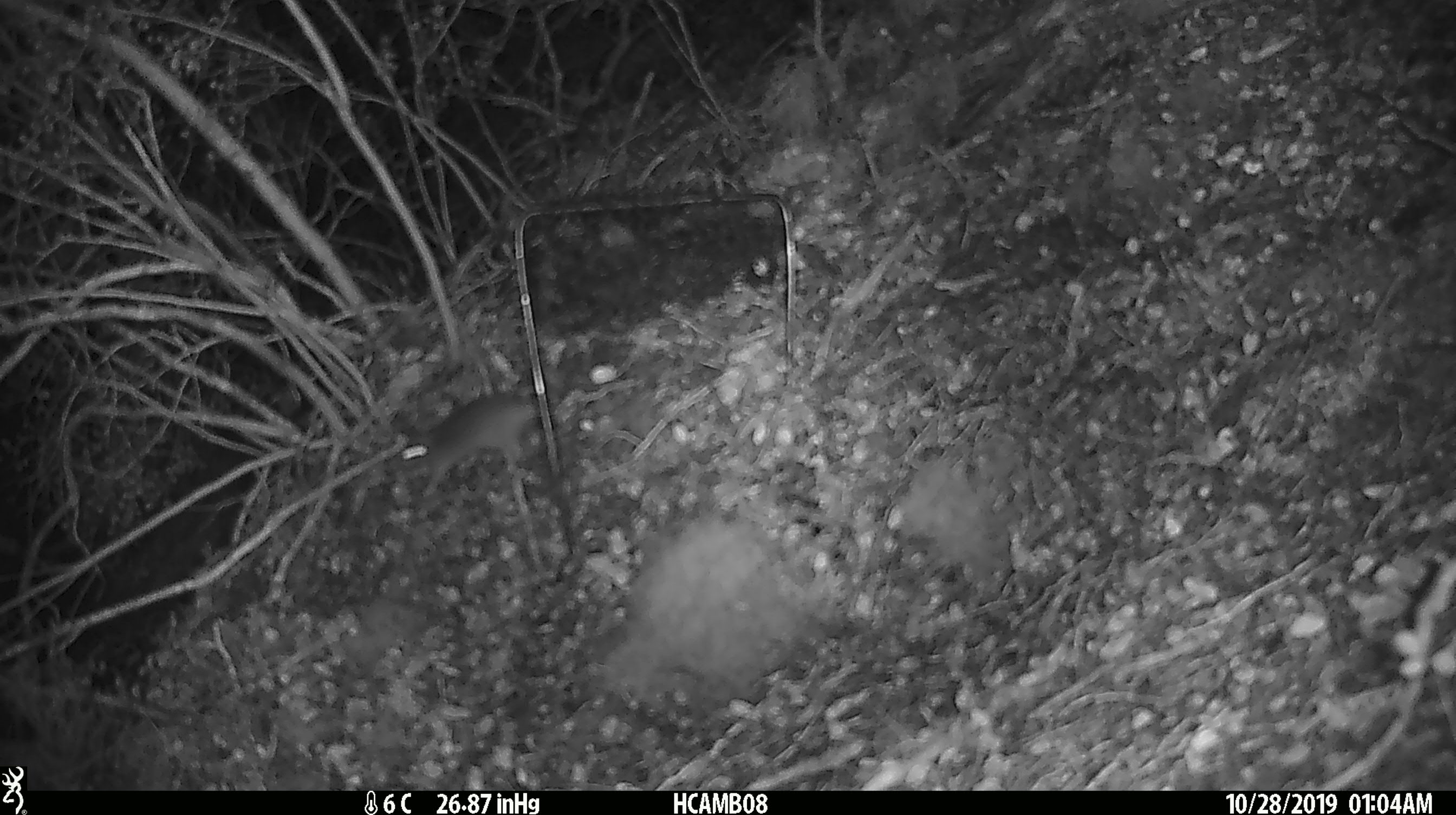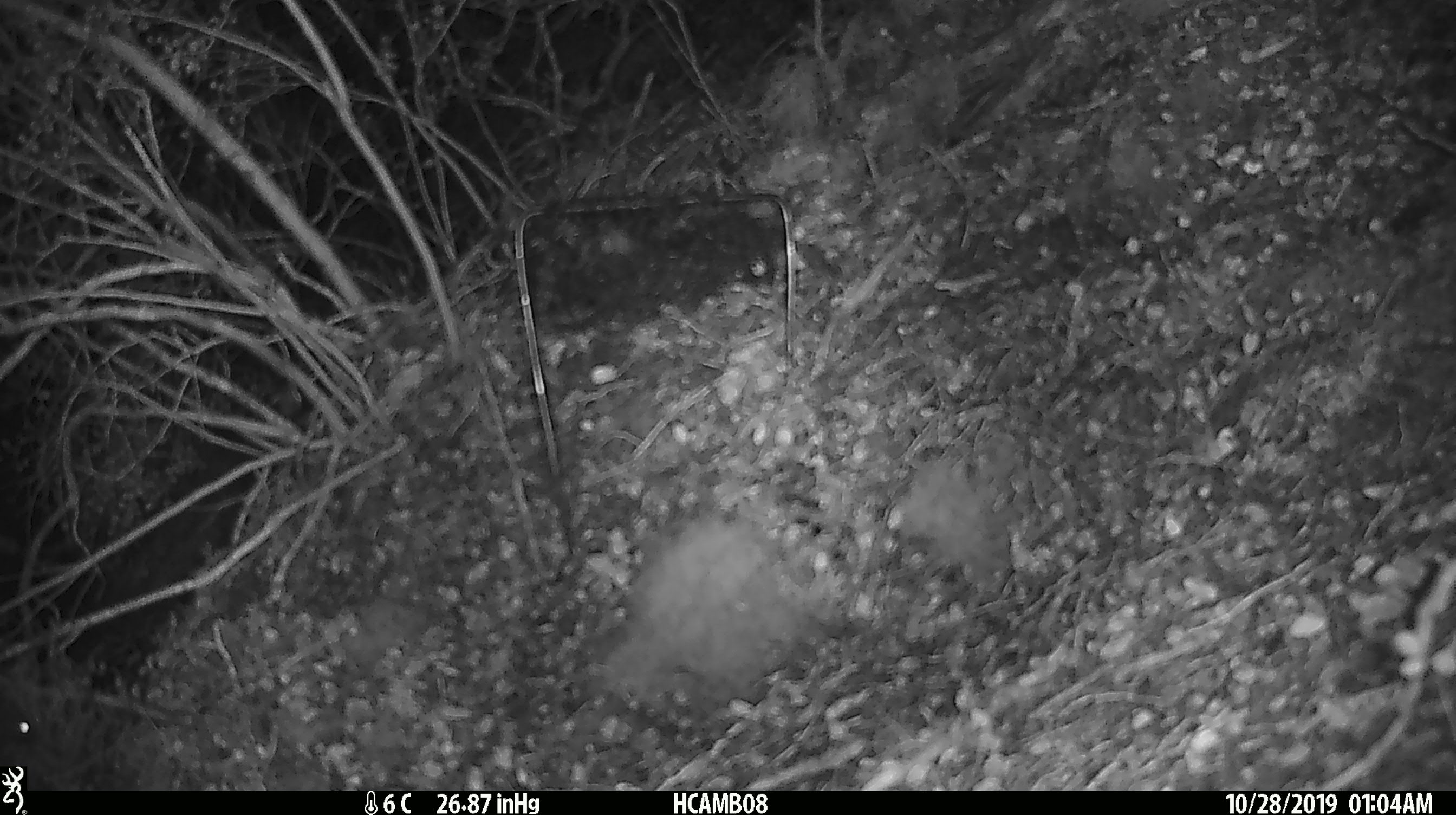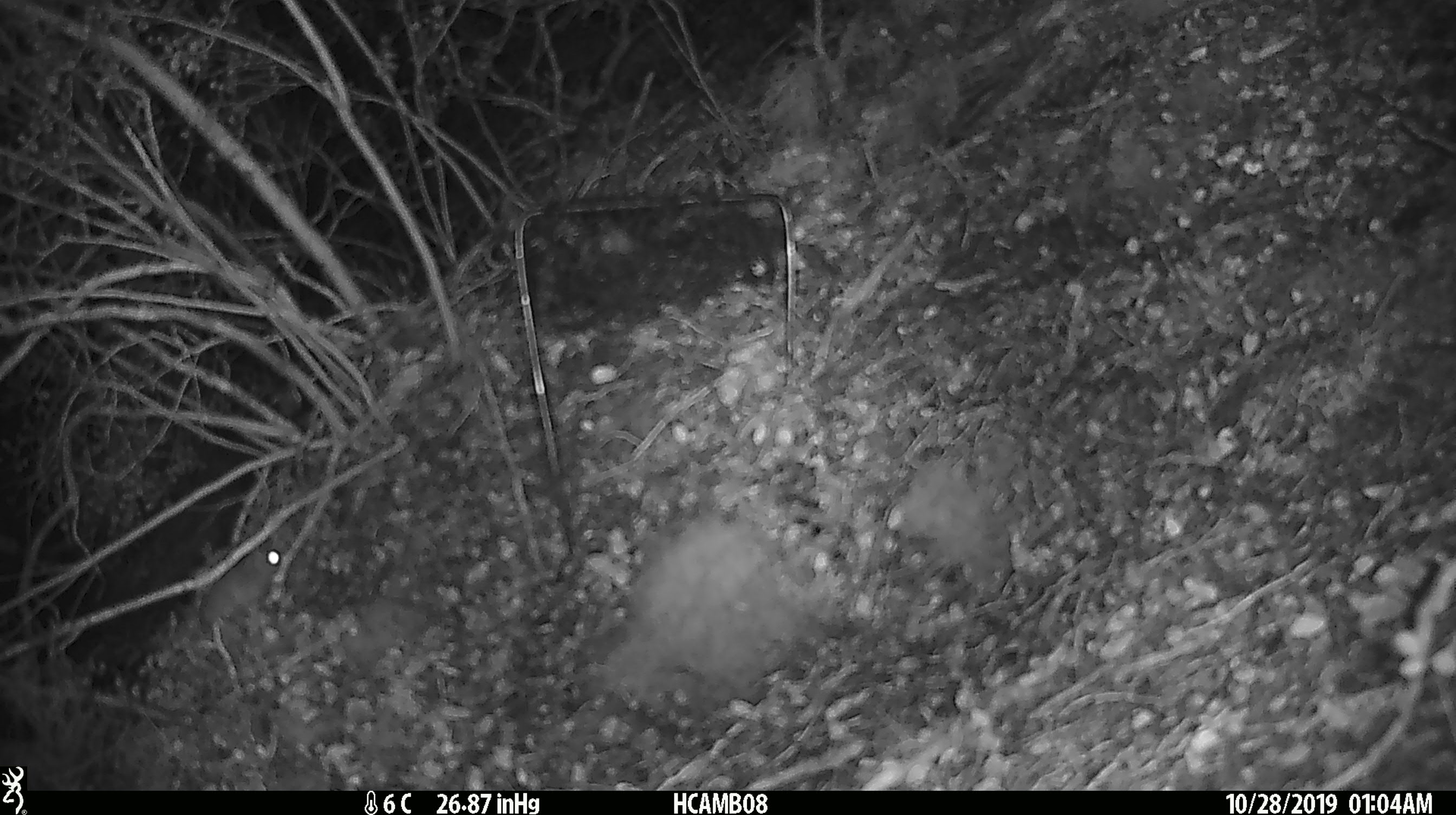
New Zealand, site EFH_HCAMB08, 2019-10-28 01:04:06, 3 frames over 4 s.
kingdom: Animalia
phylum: Chordata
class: Mammalia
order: Rodentia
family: Muridae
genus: Mus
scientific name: Mus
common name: mouse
Mouse (Mus).